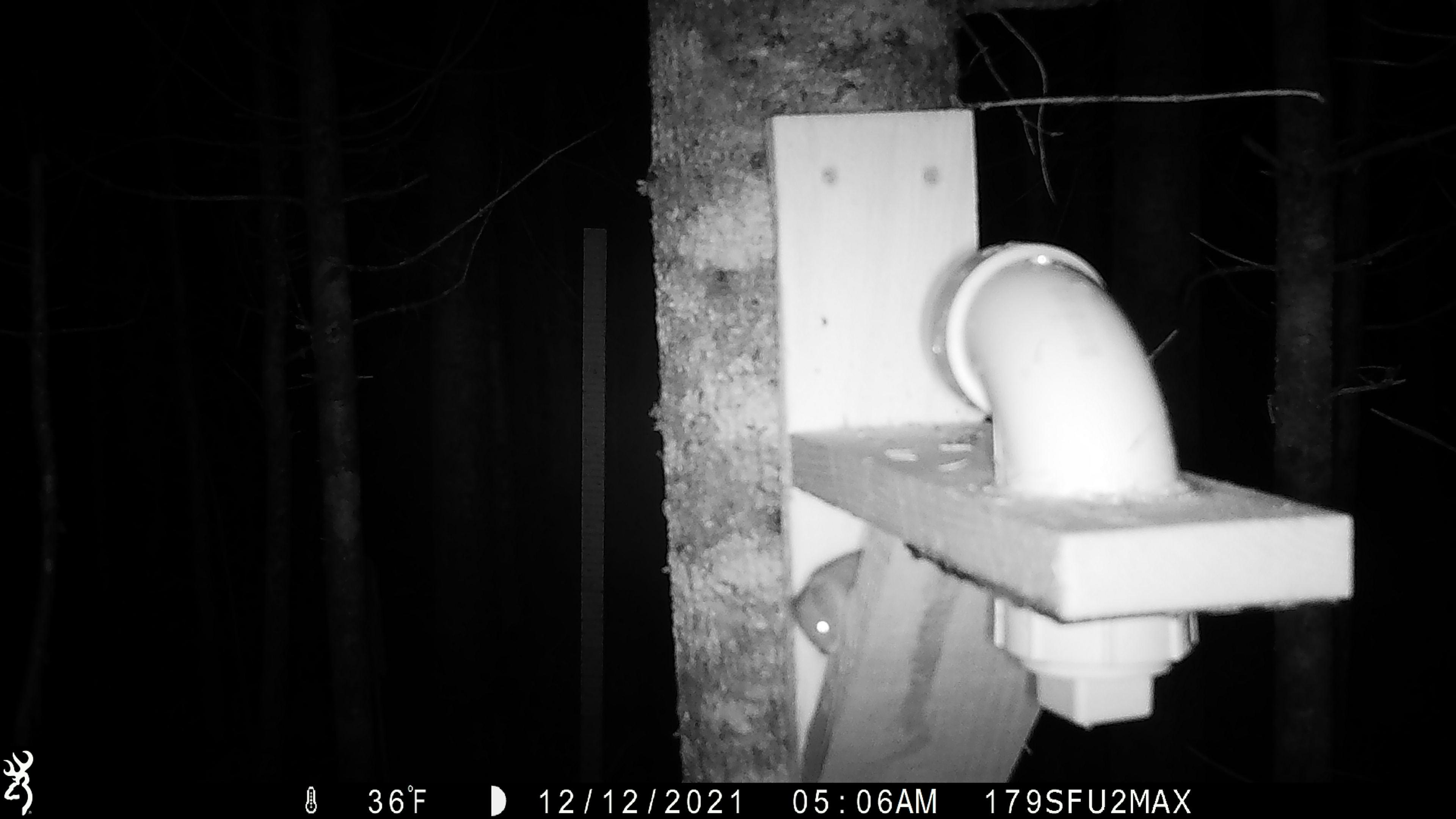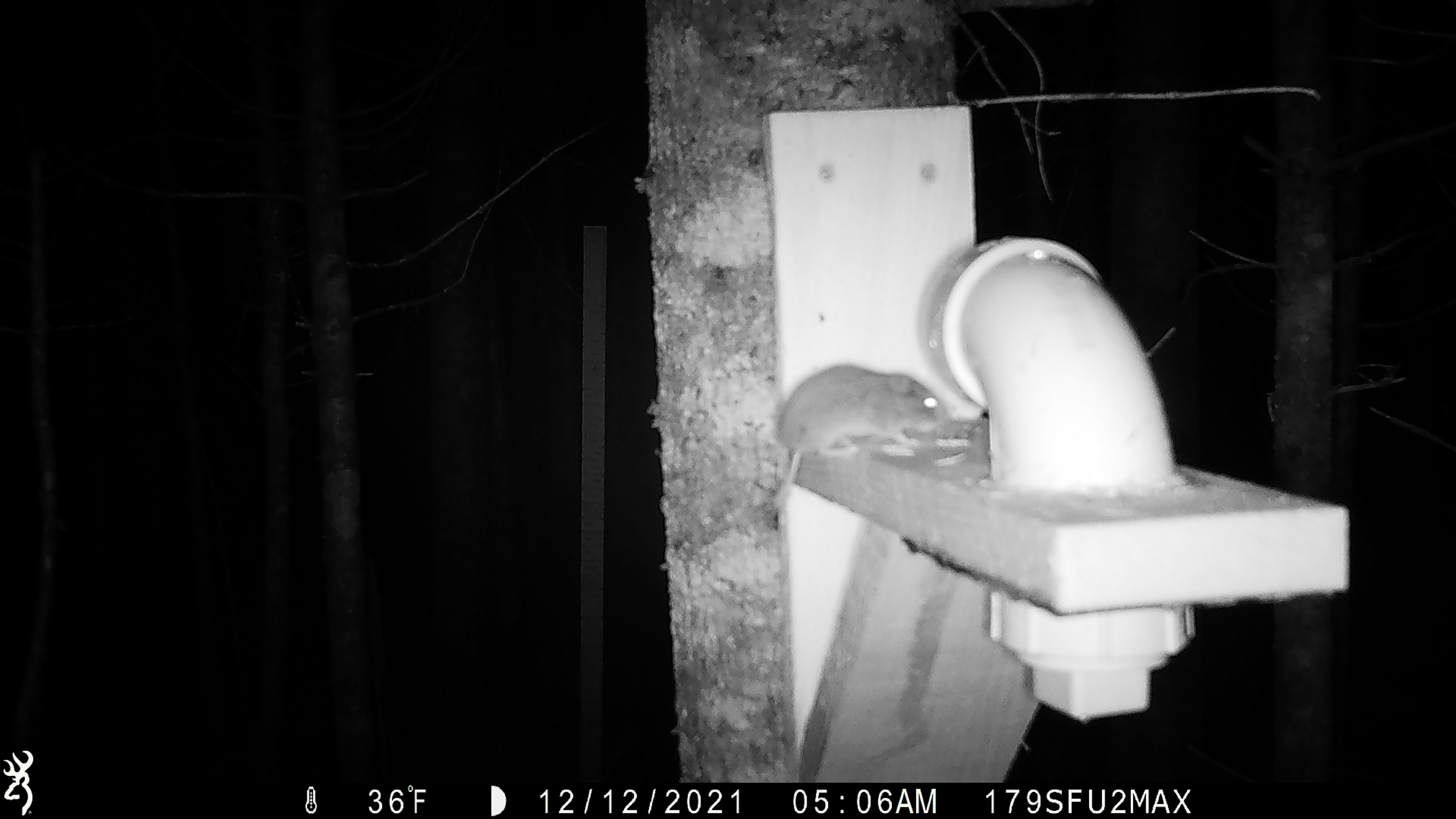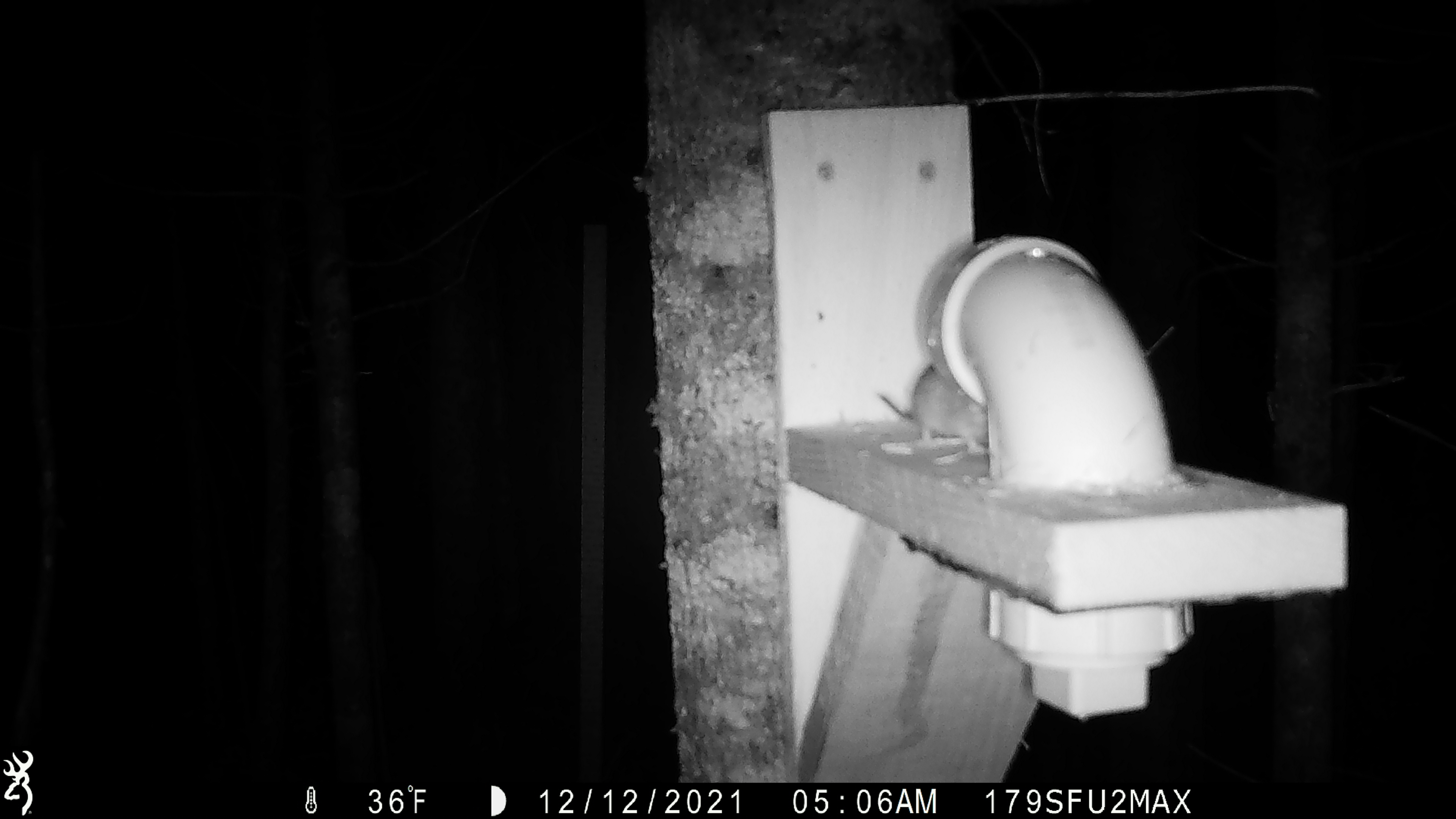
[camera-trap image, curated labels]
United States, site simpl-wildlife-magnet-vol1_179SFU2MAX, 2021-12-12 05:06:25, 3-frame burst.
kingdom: Animalia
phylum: Chordata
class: Mammalia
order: Rodentia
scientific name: Rodentia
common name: mouse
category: mouse sp.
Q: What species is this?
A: Mouse sp. (mouse) (Rodentia).